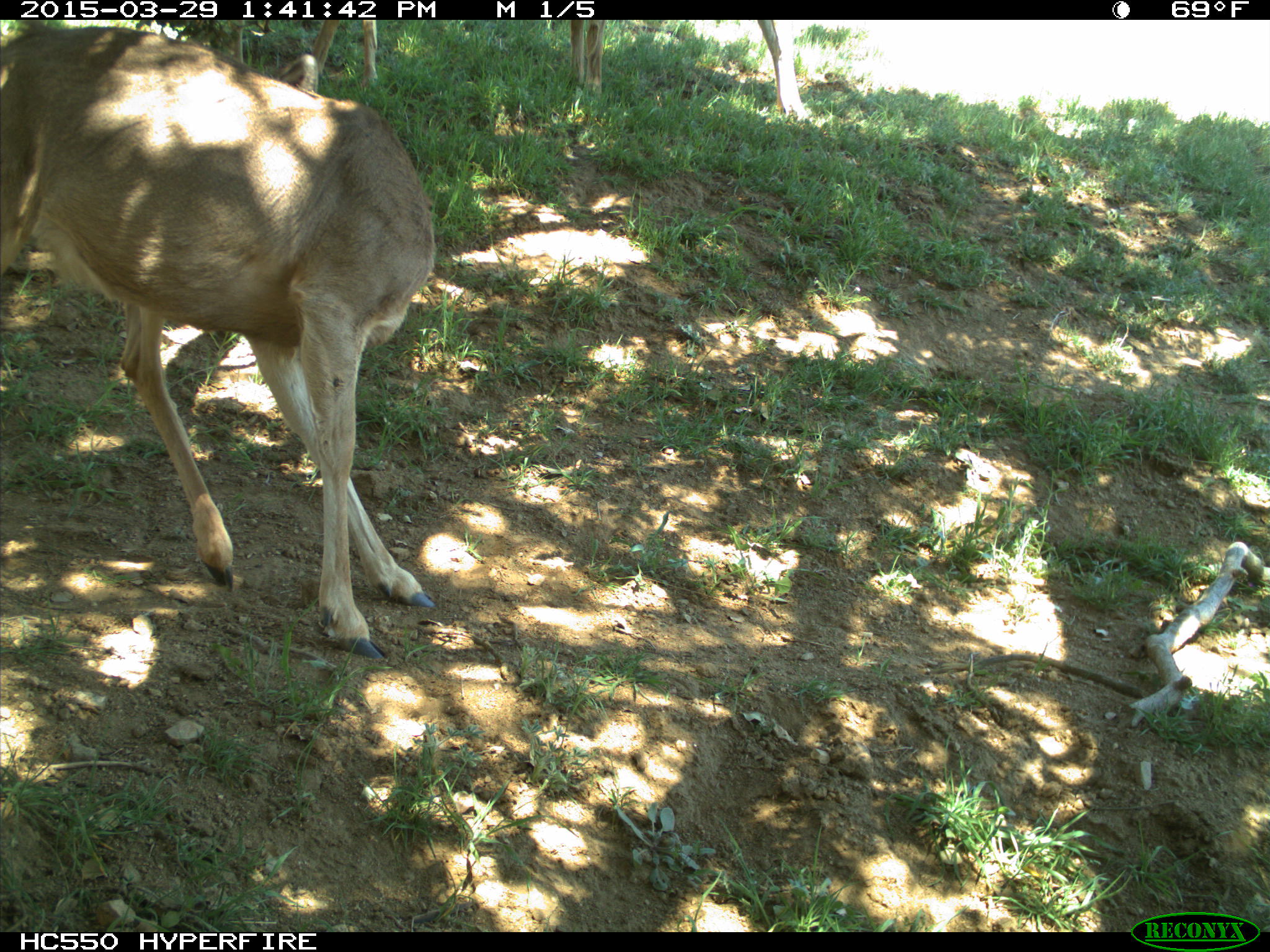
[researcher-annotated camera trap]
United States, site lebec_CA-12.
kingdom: Animalia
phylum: Chordata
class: Mammalia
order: Artiodactyla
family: Cervidae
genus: Odocoileus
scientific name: Odocoileus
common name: deer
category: unidentified deer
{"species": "unidentified deer (deer) (Odocoileus)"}